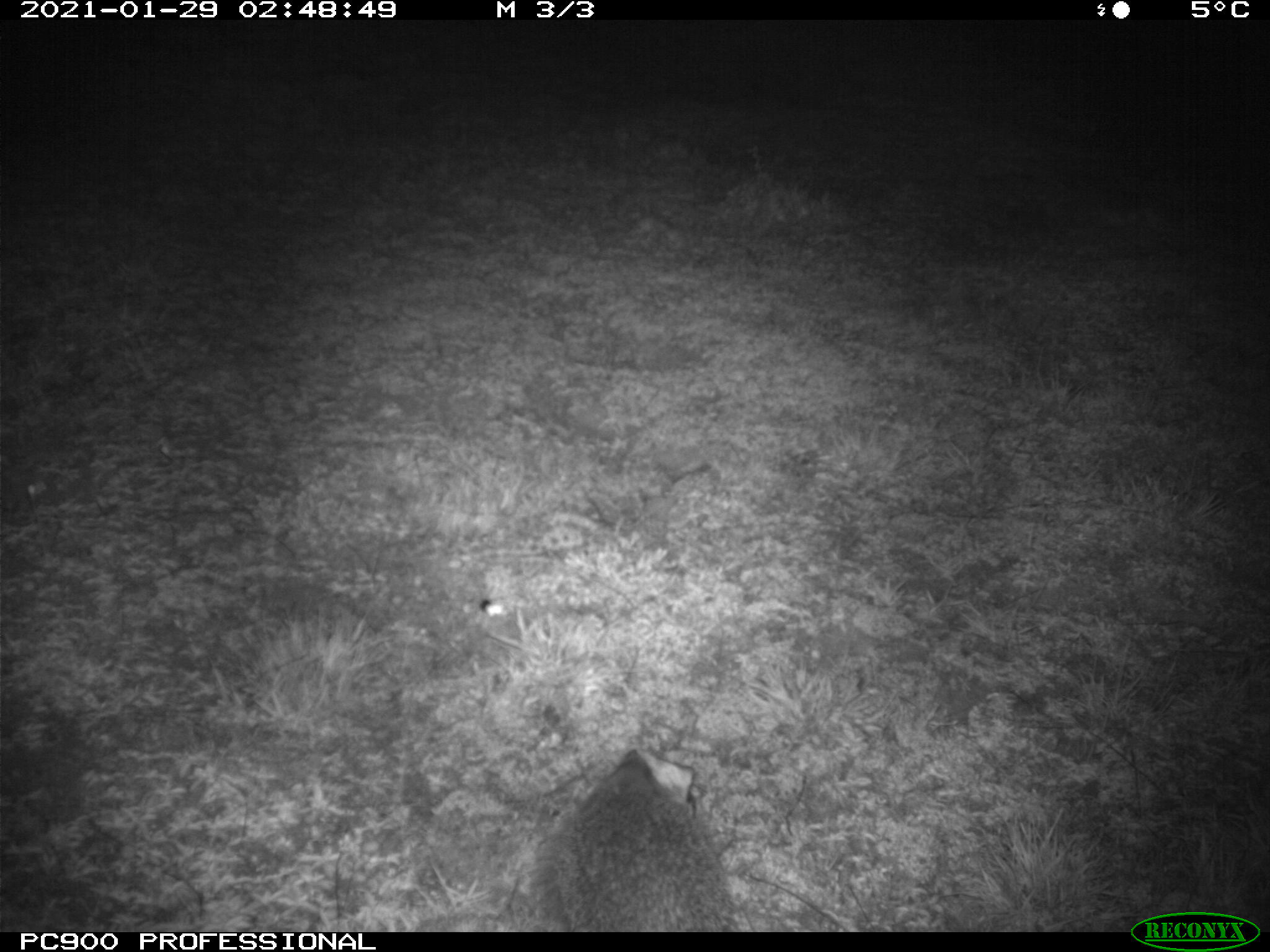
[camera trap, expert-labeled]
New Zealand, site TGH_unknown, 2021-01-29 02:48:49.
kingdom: Animalia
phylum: Chordata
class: Mammalia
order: Eulipotyphla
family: Erinaceidae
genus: Erinaceus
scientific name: Erinaceus europaeus europaeus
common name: european hedgehog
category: hedgehog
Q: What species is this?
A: Hedgehog (european hedgehog) (Erinaceus europaeus europaeus).